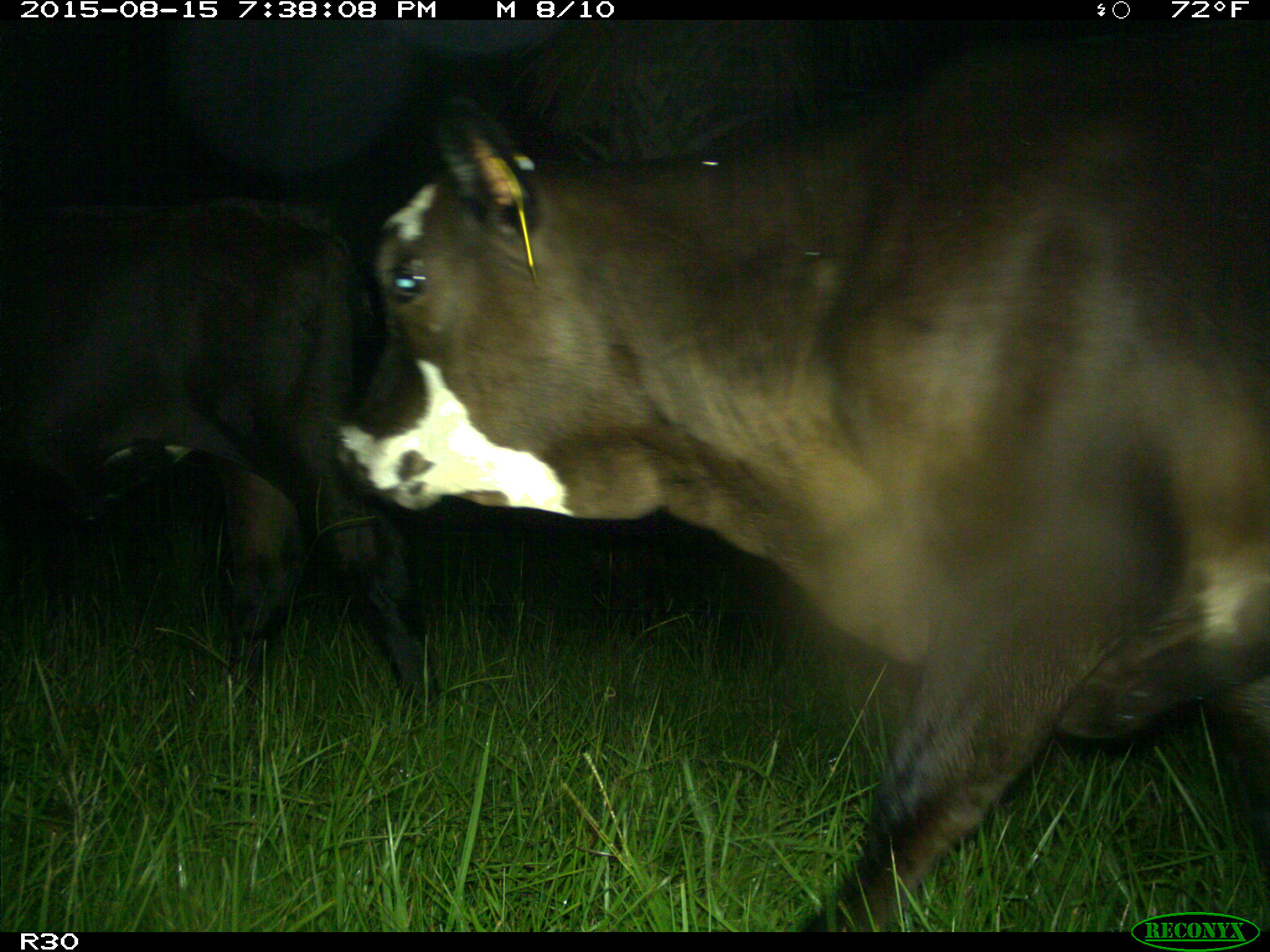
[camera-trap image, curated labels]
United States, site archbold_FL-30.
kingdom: Animalia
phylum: Chordata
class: Mammalia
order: Artiodactyla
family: Bovidae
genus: Bos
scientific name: Bos taurus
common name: domestic cow